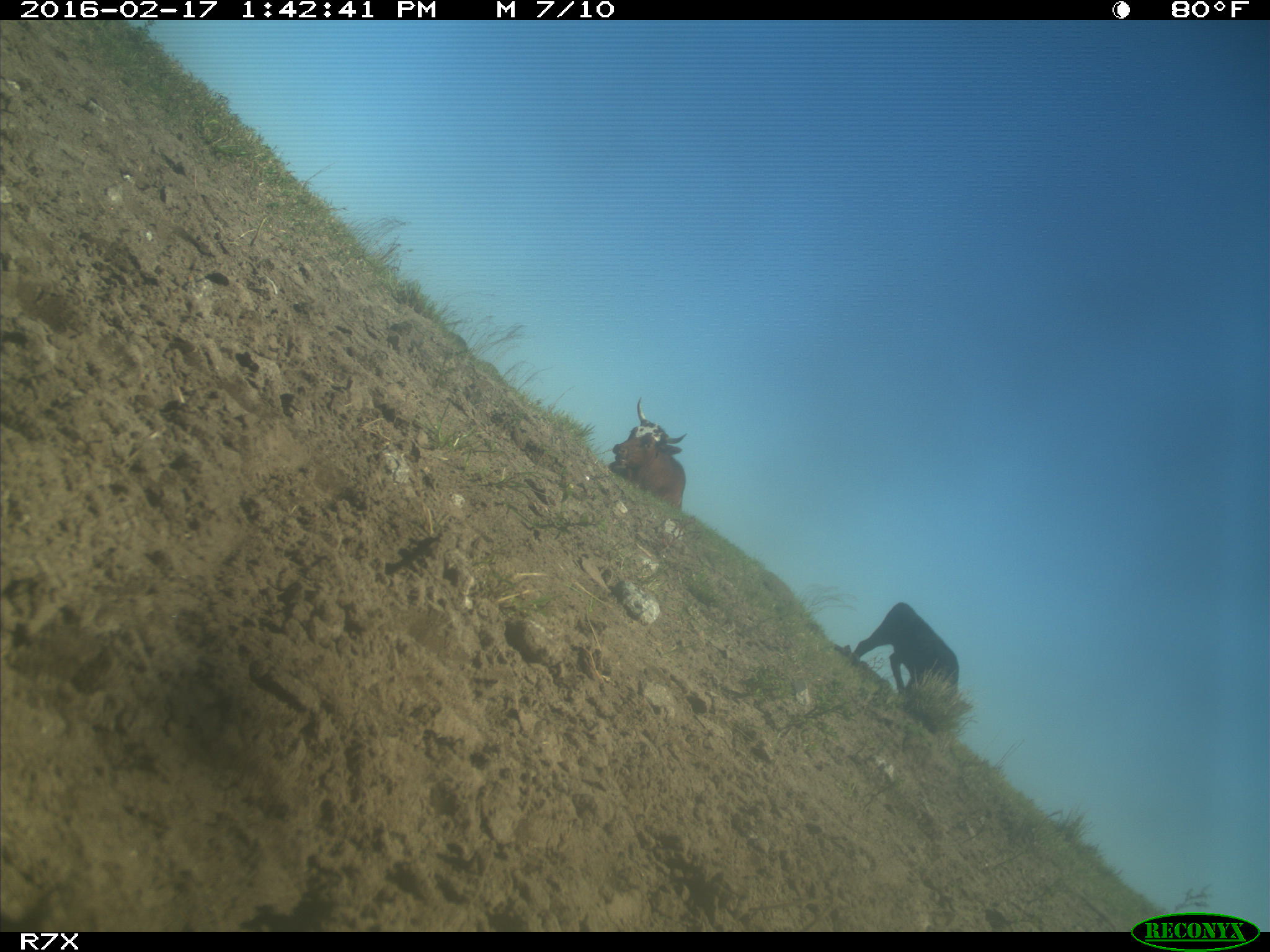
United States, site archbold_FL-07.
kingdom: Animalia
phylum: Chordata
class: Mammalia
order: Artiodactyla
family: Bovidae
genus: Bos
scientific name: Bos taurus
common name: domestic cow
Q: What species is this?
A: Bos taurus (domestic cow).